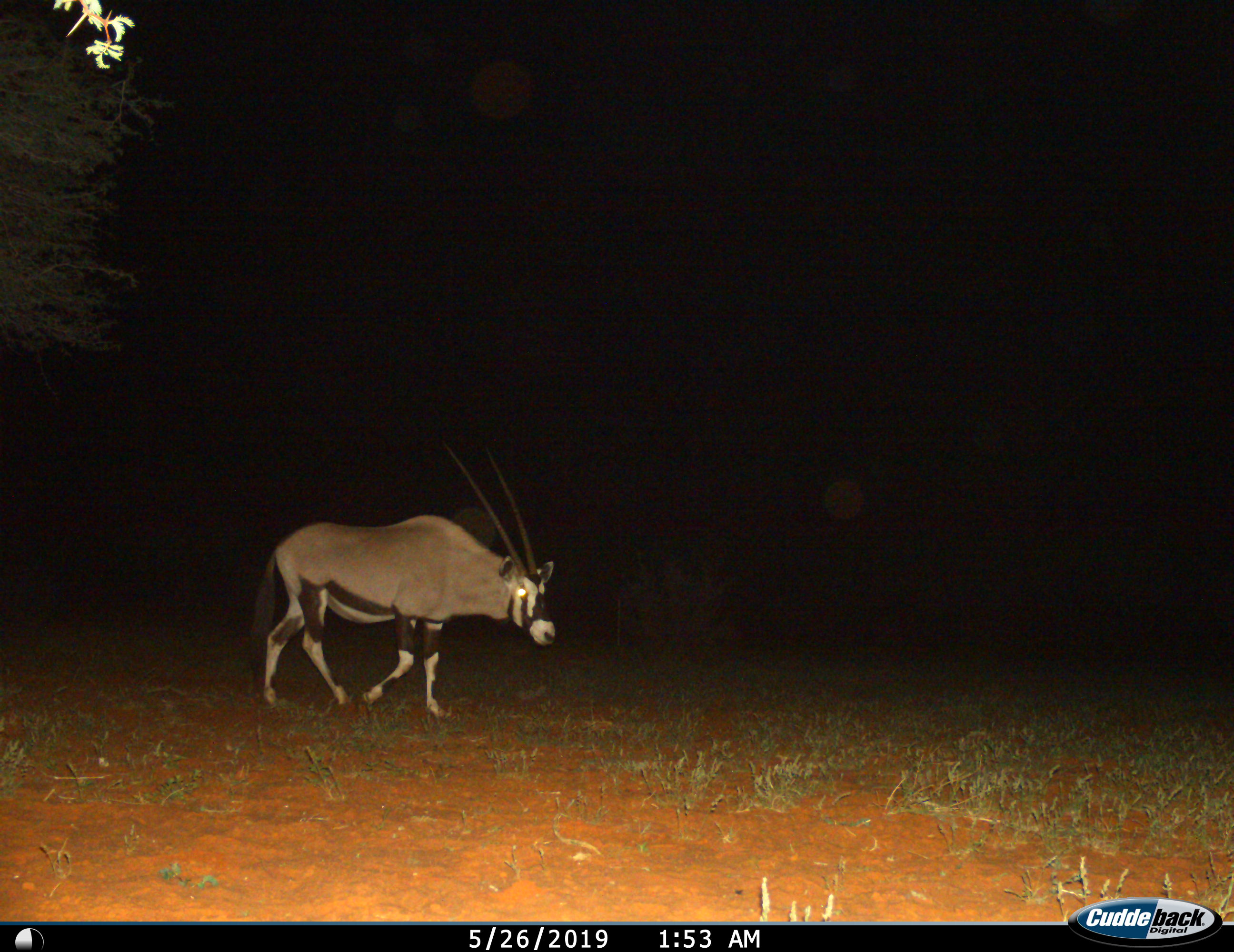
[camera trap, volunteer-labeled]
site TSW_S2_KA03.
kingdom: Animalia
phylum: Chordata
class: Mammalia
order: Artiodactyla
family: Bovidae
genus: Oryx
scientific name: Oryx gazella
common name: gemsbok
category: oryx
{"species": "oryx (gemsbok) (Oryx gazella)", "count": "1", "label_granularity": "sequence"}